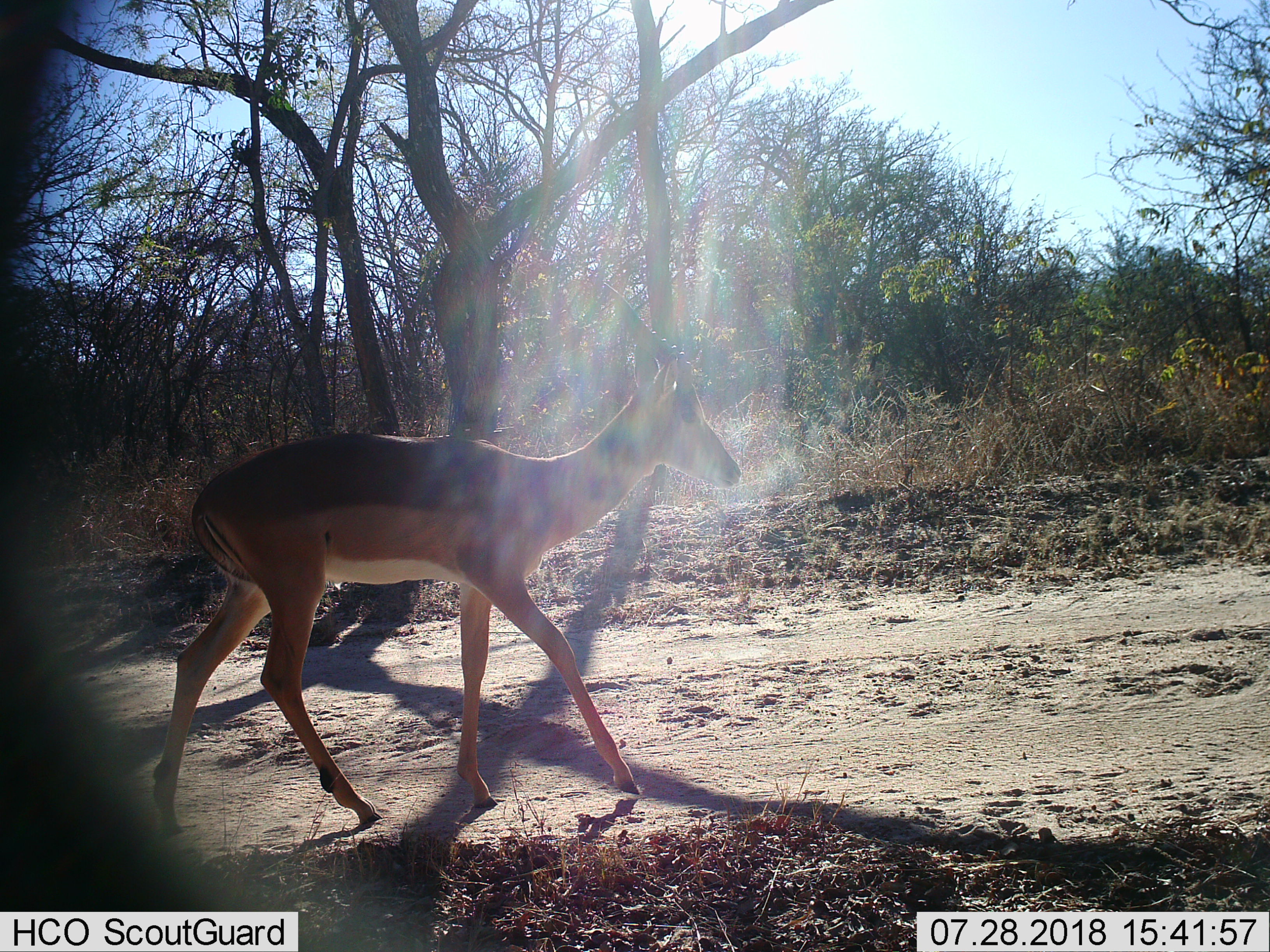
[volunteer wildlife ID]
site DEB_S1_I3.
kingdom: Animalia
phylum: Chordata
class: Mammalia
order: Artiodactyla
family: Bovidae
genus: Aepyceros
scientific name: Aepyceros melampus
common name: impala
Impala (Aepyceros melampus), count 1. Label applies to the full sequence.